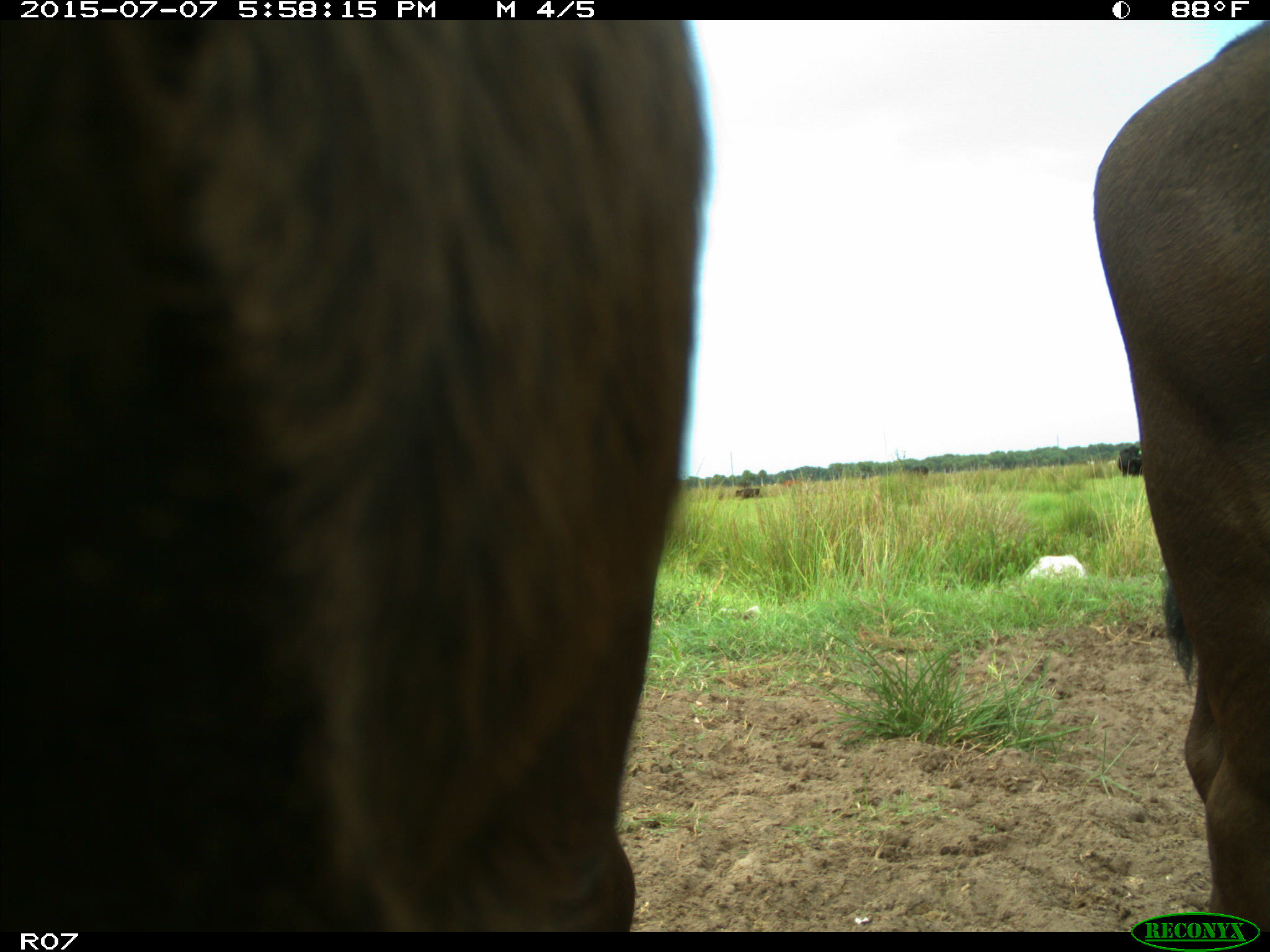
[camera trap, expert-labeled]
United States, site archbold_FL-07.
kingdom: Animalia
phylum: Chordata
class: Mammalia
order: Artiodactyla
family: Bovidae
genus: Bos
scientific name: Bos taurus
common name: domestic cow